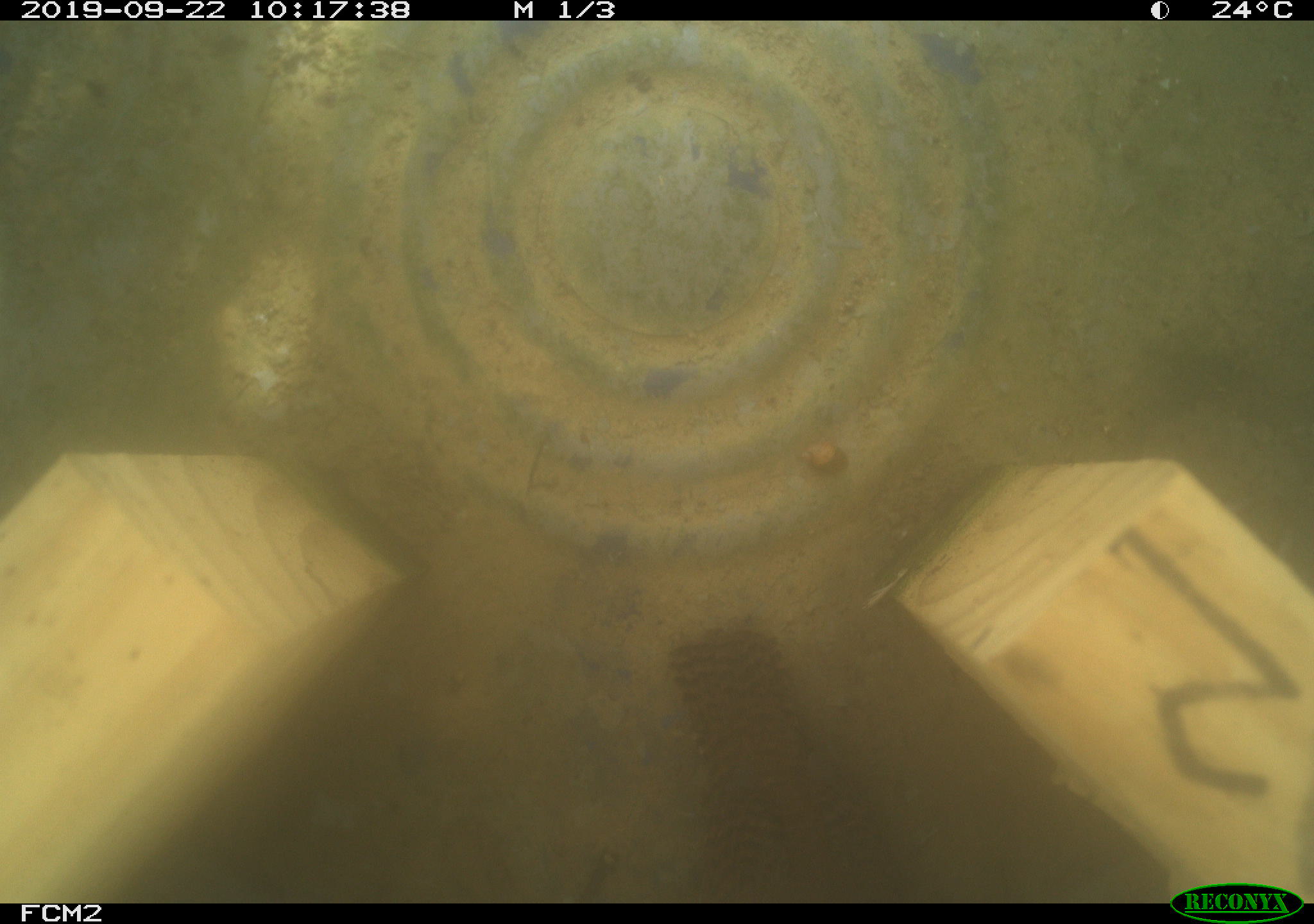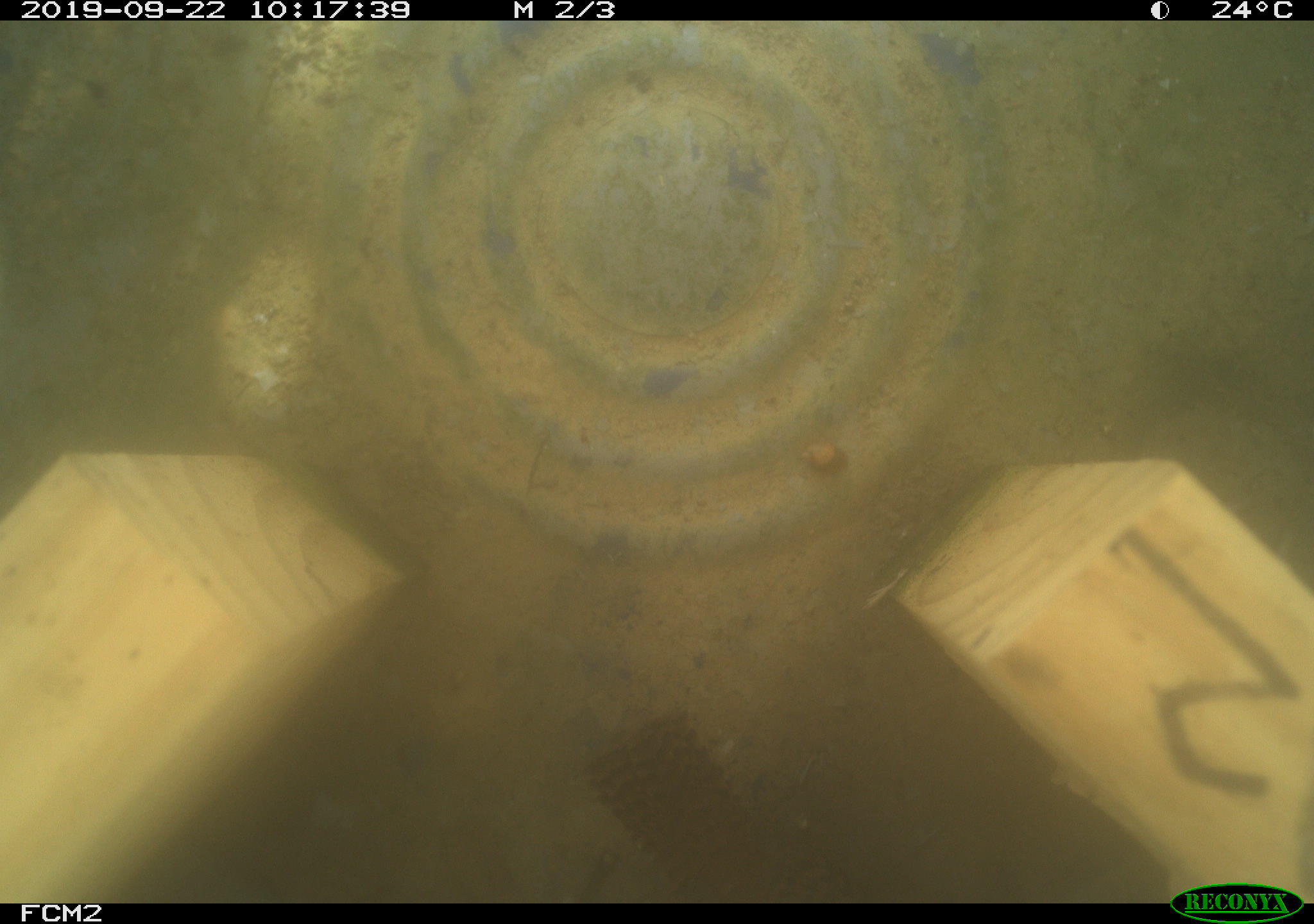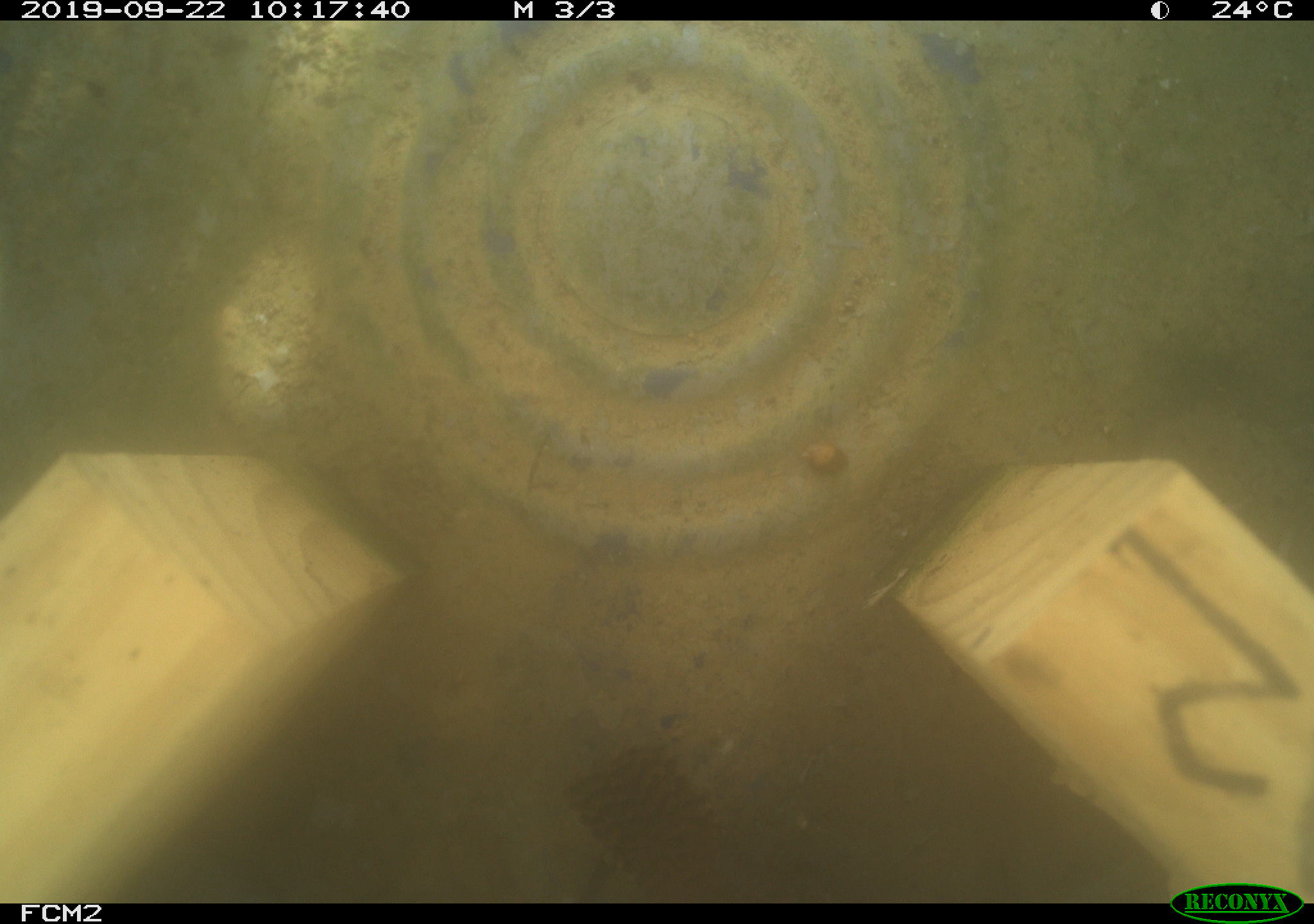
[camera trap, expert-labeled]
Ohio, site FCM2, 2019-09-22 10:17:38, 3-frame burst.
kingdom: Animalia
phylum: Chordata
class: Aves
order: Passeriformes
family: Troglodytidae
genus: Troglodytes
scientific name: Troglodytes aedon aedon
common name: northern house wren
Northern house wren (Troglodytes aedon aedon).